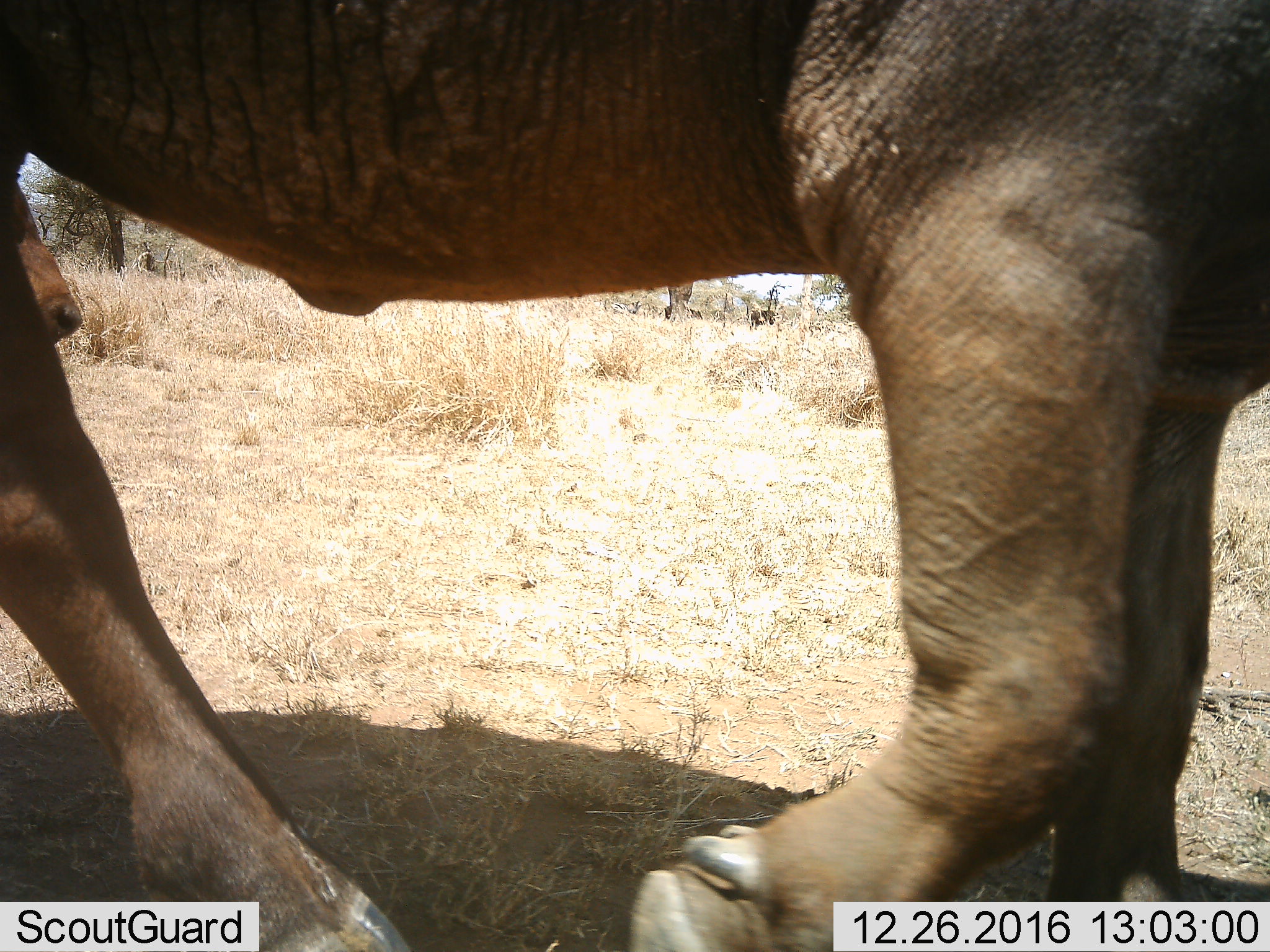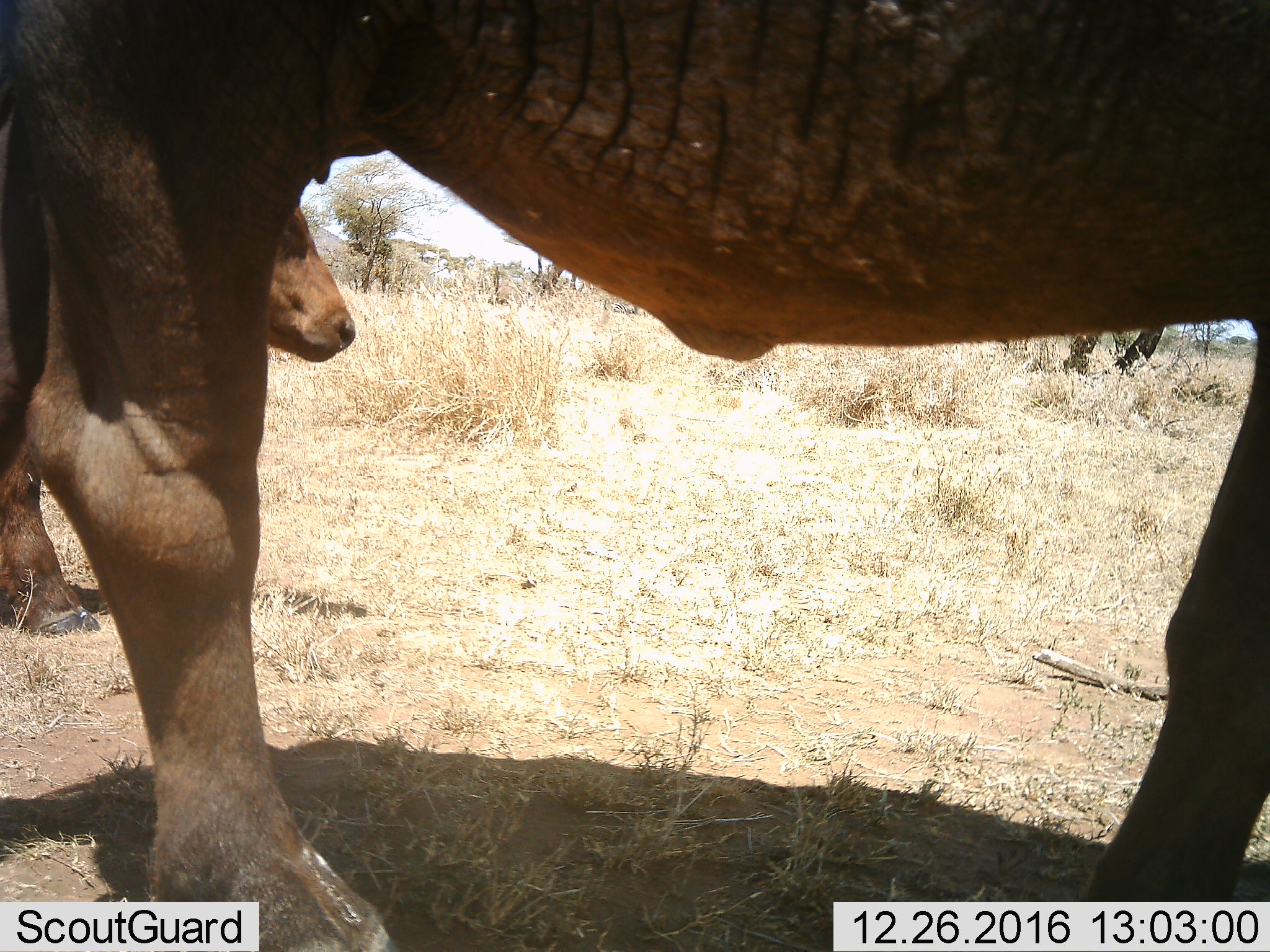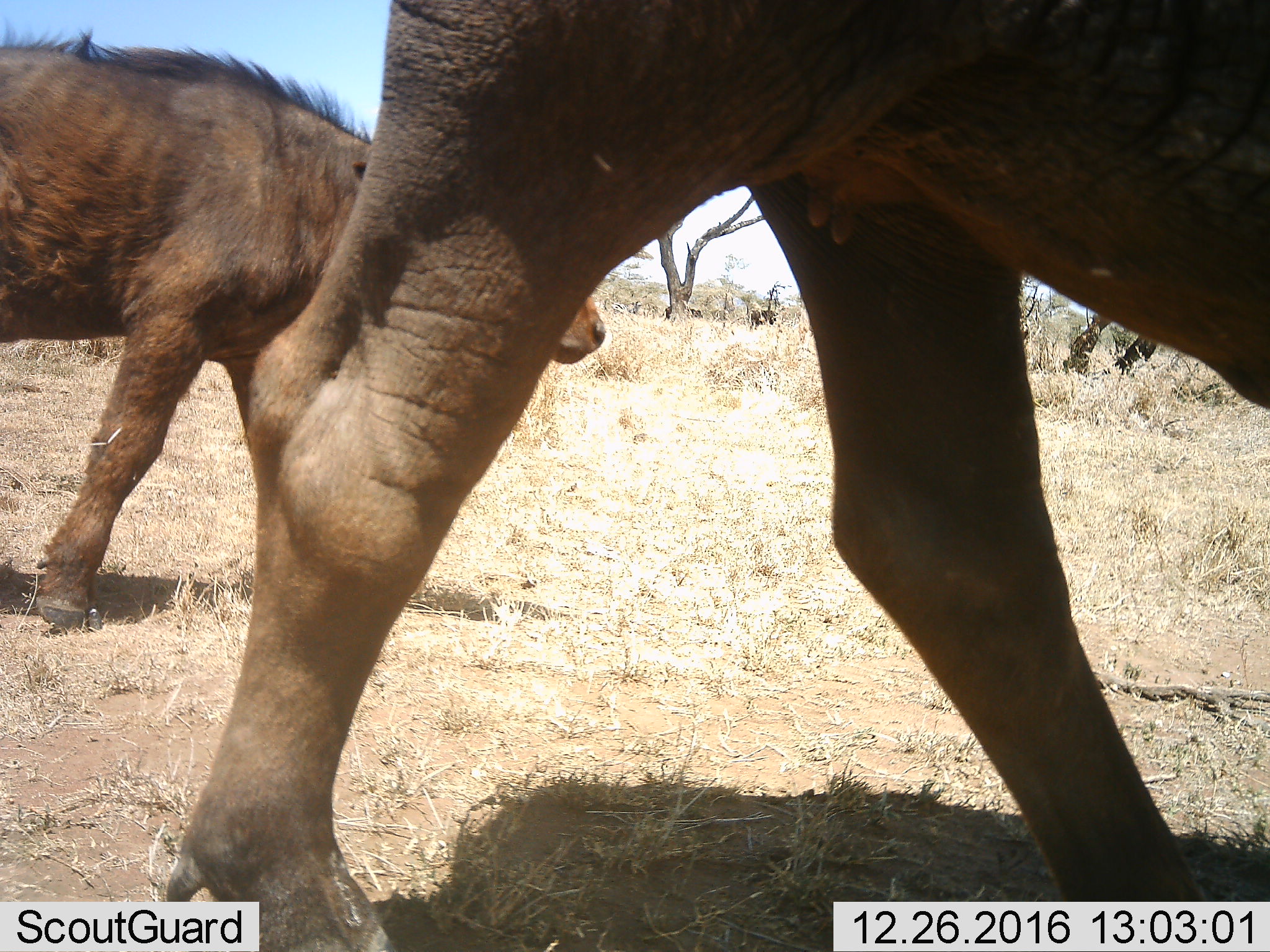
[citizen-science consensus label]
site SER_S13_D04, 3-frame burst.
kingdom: Animalia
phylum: Chordata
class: Mammalia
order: Artiodactyla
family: Bovidae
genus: Syncerus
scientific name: Syncerus caffer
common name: african buffalo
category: buffalo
Buffalo (african buffalo) (Syncerus caffer), count 2. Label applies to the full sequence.